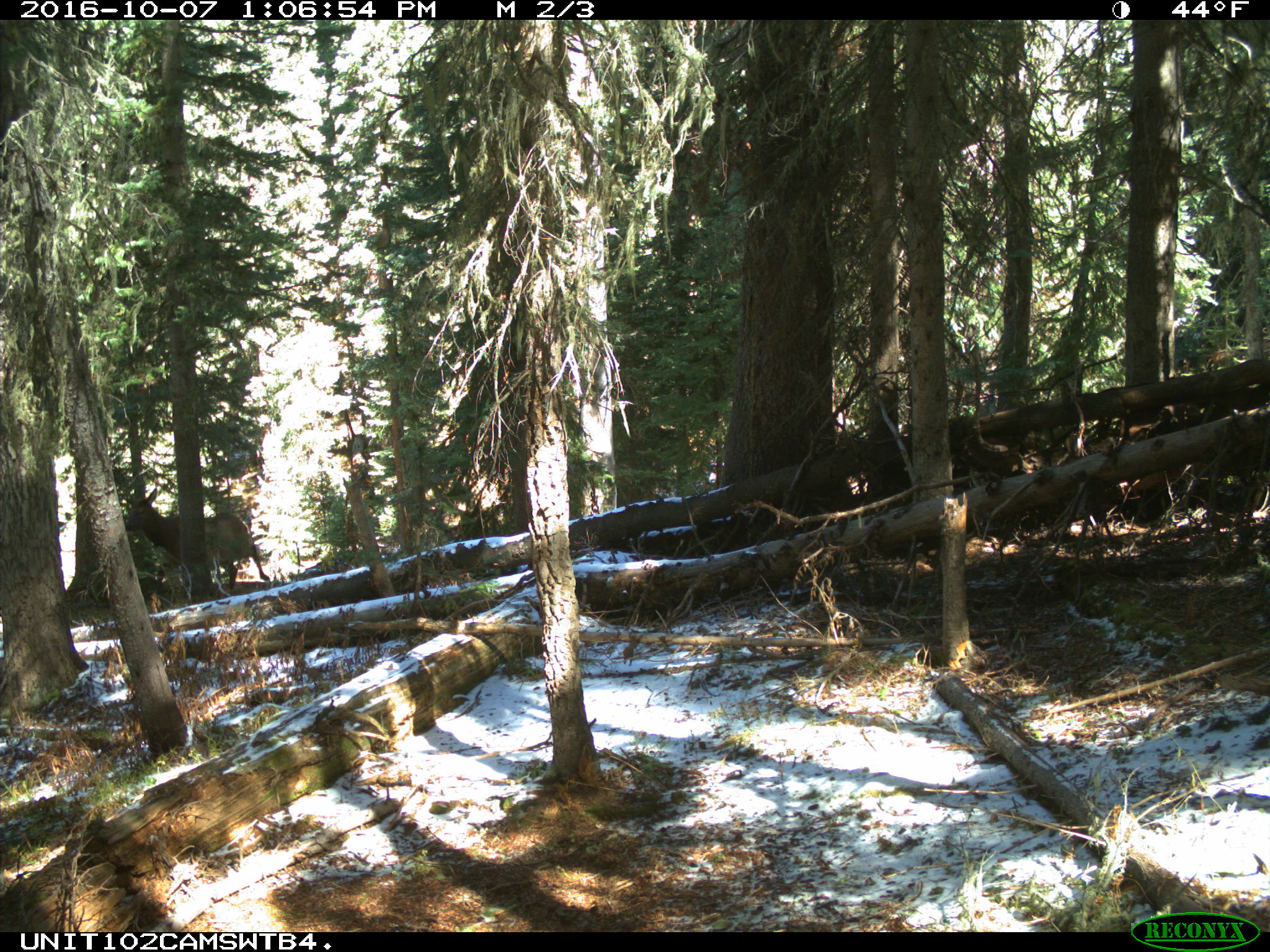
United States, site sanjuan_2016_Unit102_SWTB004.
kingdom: Animalia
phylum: Chordata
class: Mammalia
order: Artiodactyla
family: Cervidae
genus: Cervus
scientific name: Cervus elaphus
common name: red deer